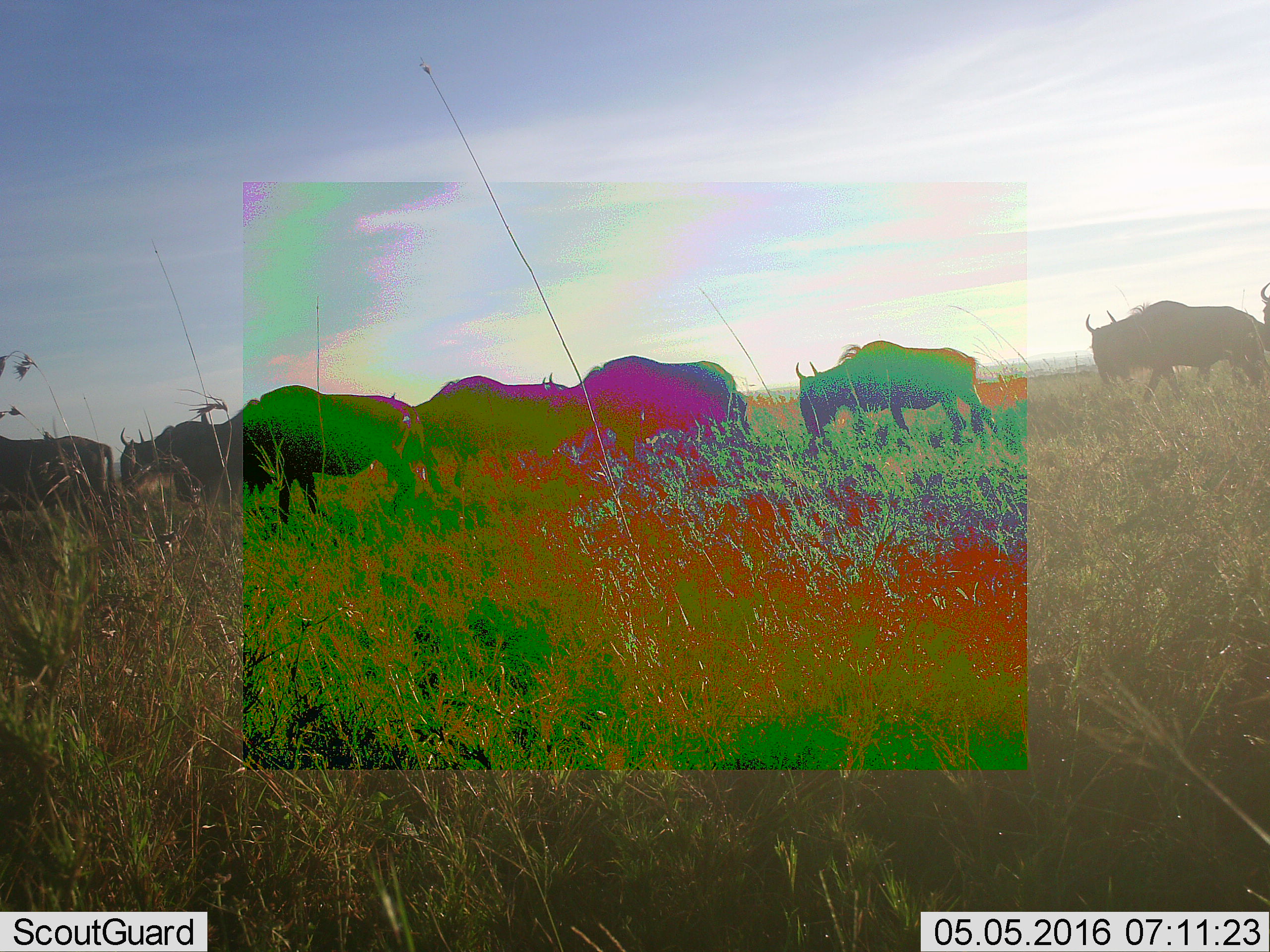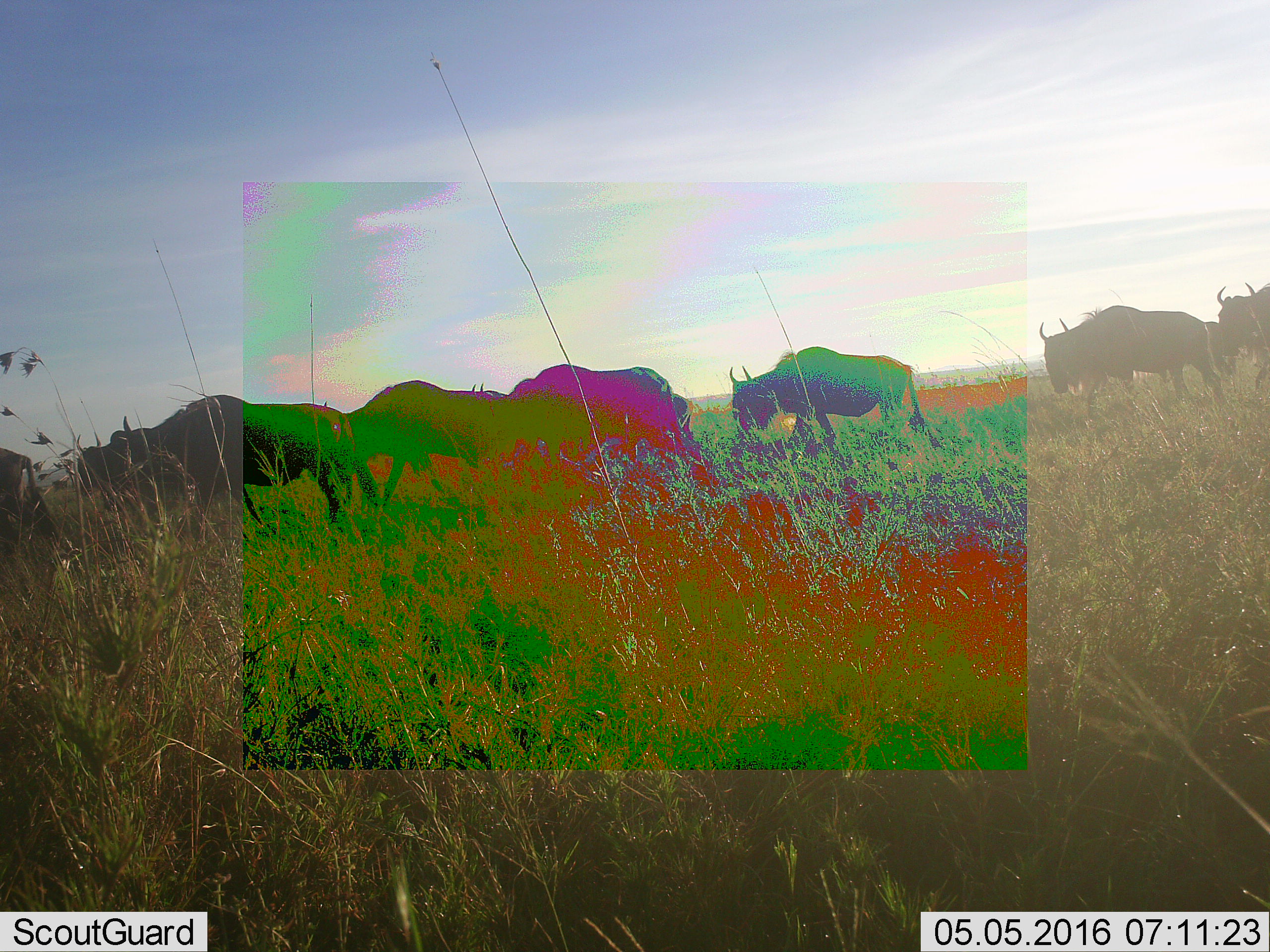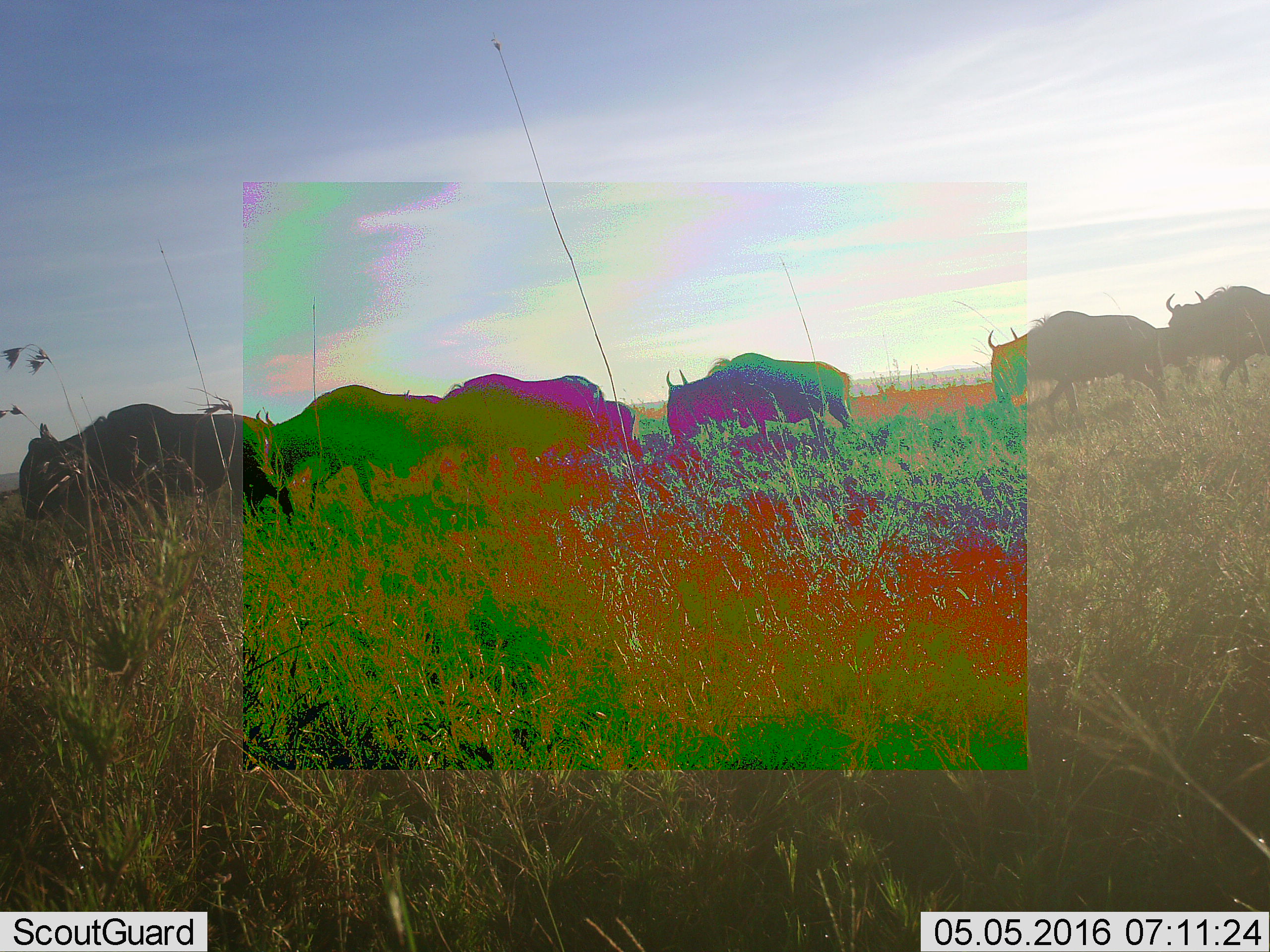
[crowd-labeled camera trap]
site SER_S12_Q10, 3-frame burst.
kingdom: Animalia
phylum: Chordata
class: Mammalia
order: Artiodactyla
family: Bovidae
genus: Connochaetes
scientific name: Connochaetes taurinus taurinus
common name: blue wildebeest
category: wildebeestblue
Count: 9.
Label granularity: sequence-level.